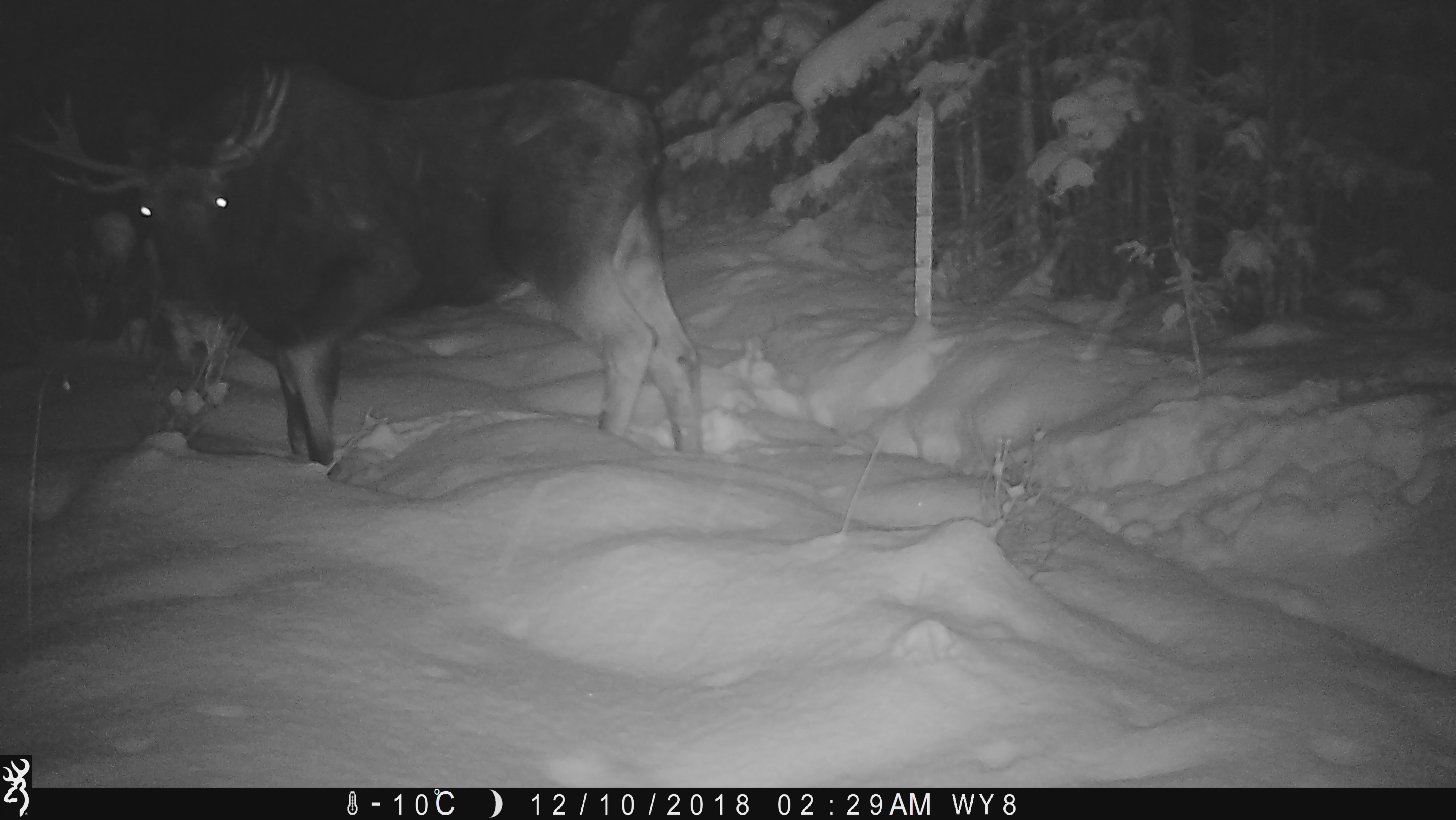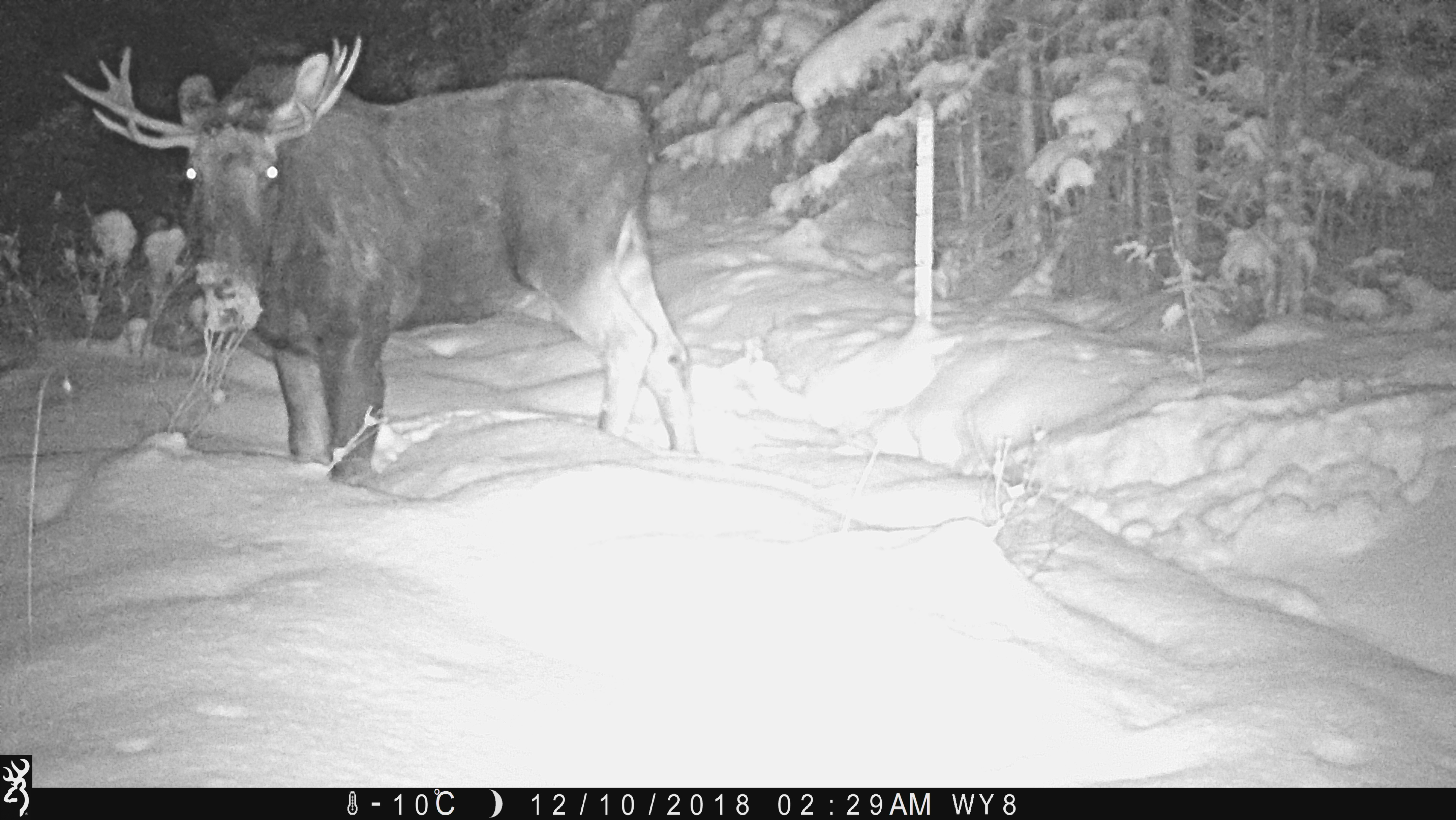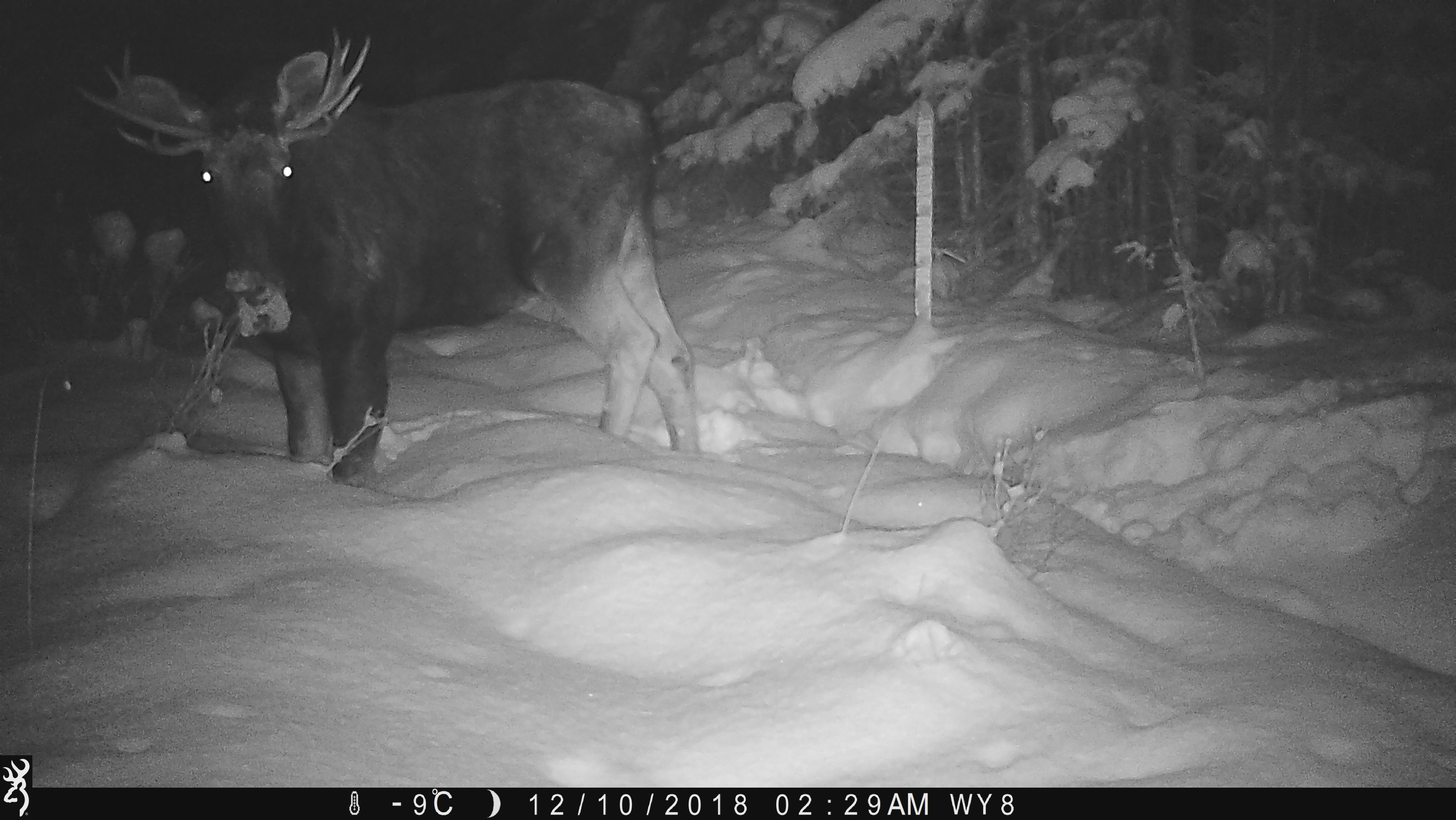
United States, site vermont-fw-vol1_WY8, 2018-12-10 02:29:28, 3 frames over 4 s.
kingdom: Animalia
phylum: Chordata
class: Mammalia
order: Artiodactyla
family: Cervidae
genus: Alces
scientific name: Alces alces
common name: moose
Moose (Alces alces).